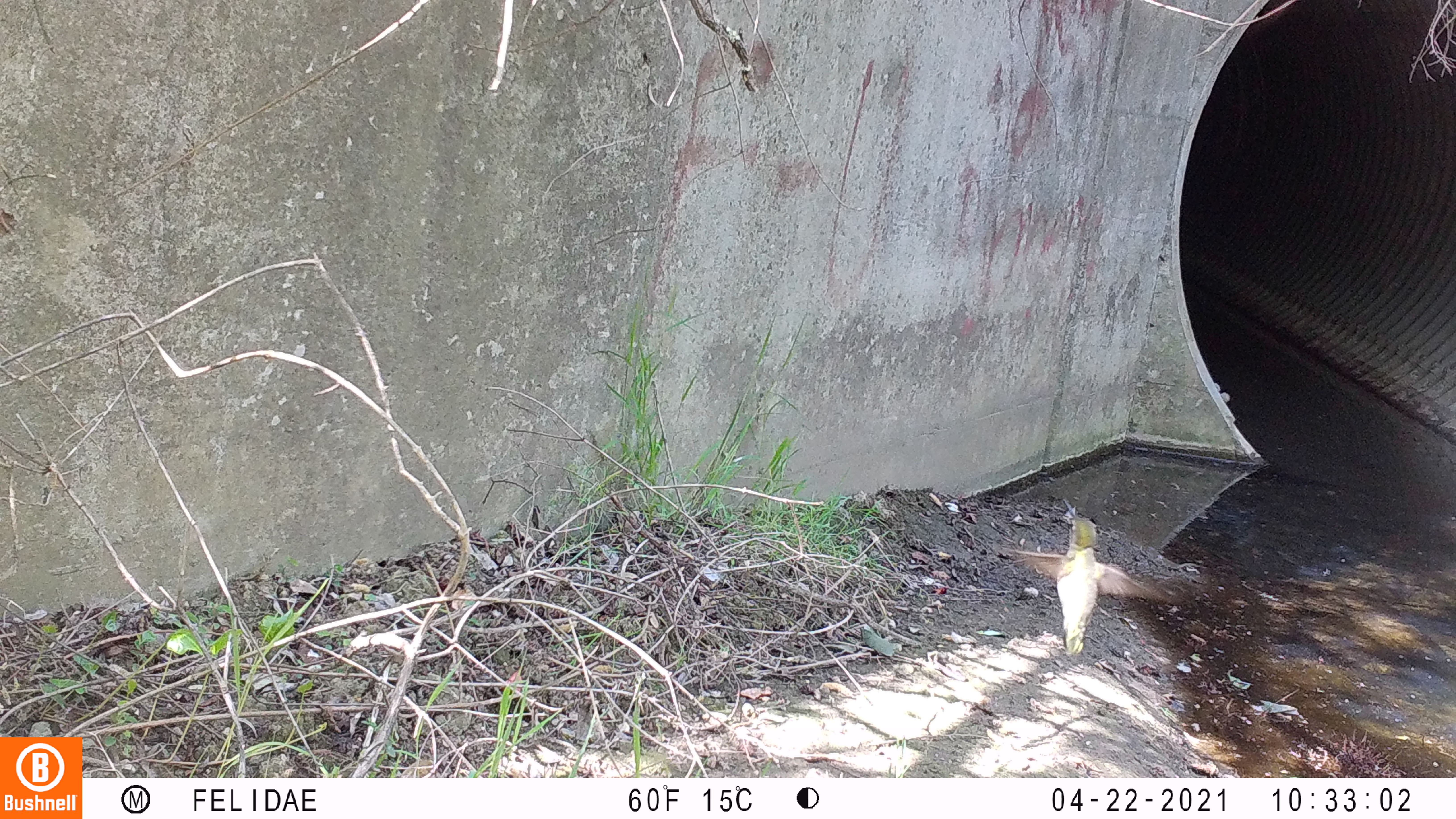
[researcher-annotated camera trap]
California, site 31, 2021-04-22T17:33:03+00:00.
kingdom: Animalia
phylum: Chordata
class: Aves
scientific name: Aves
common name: bird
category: unknown bird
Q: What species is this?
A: Unknown bird (bird) (Aves).